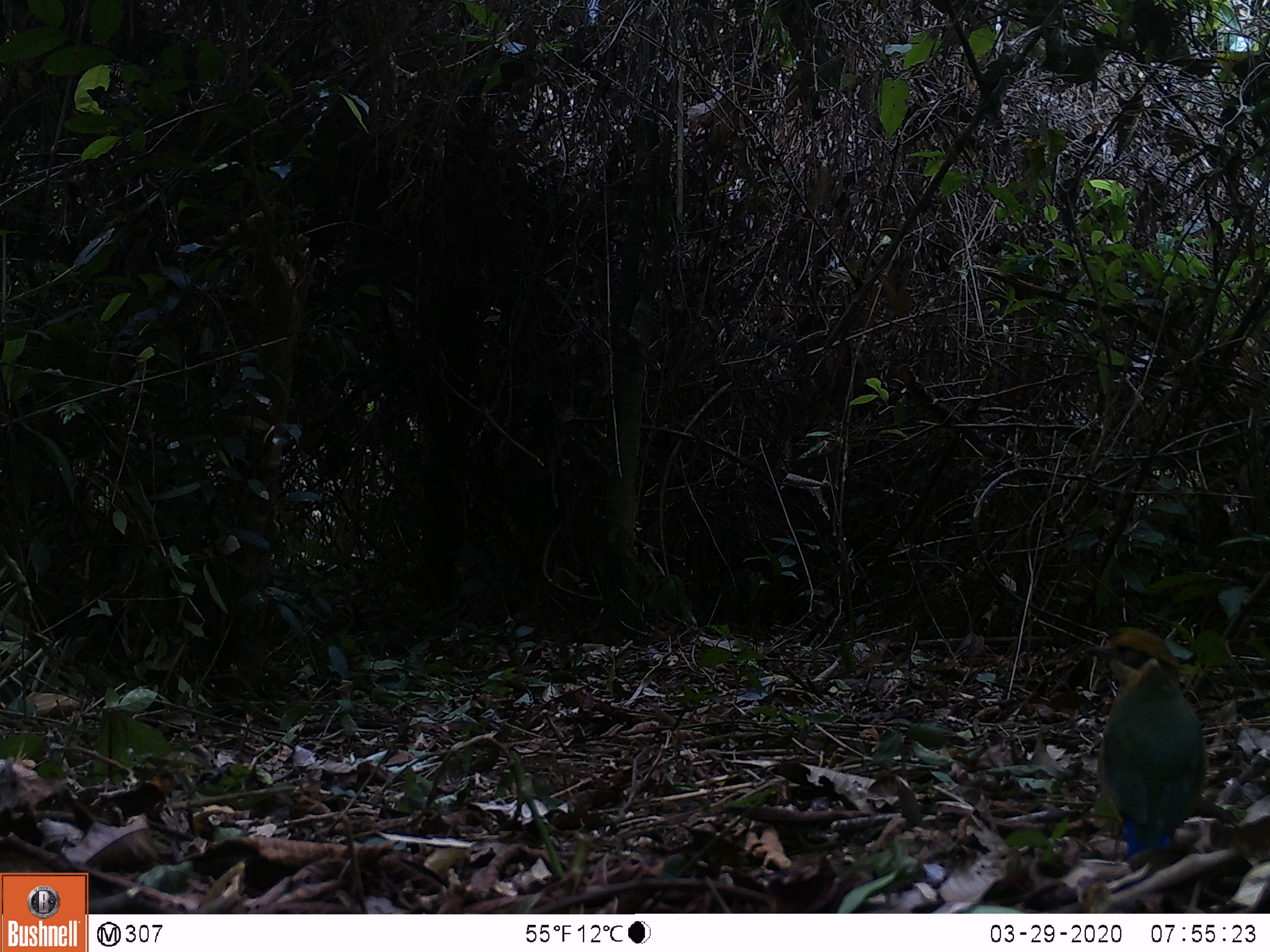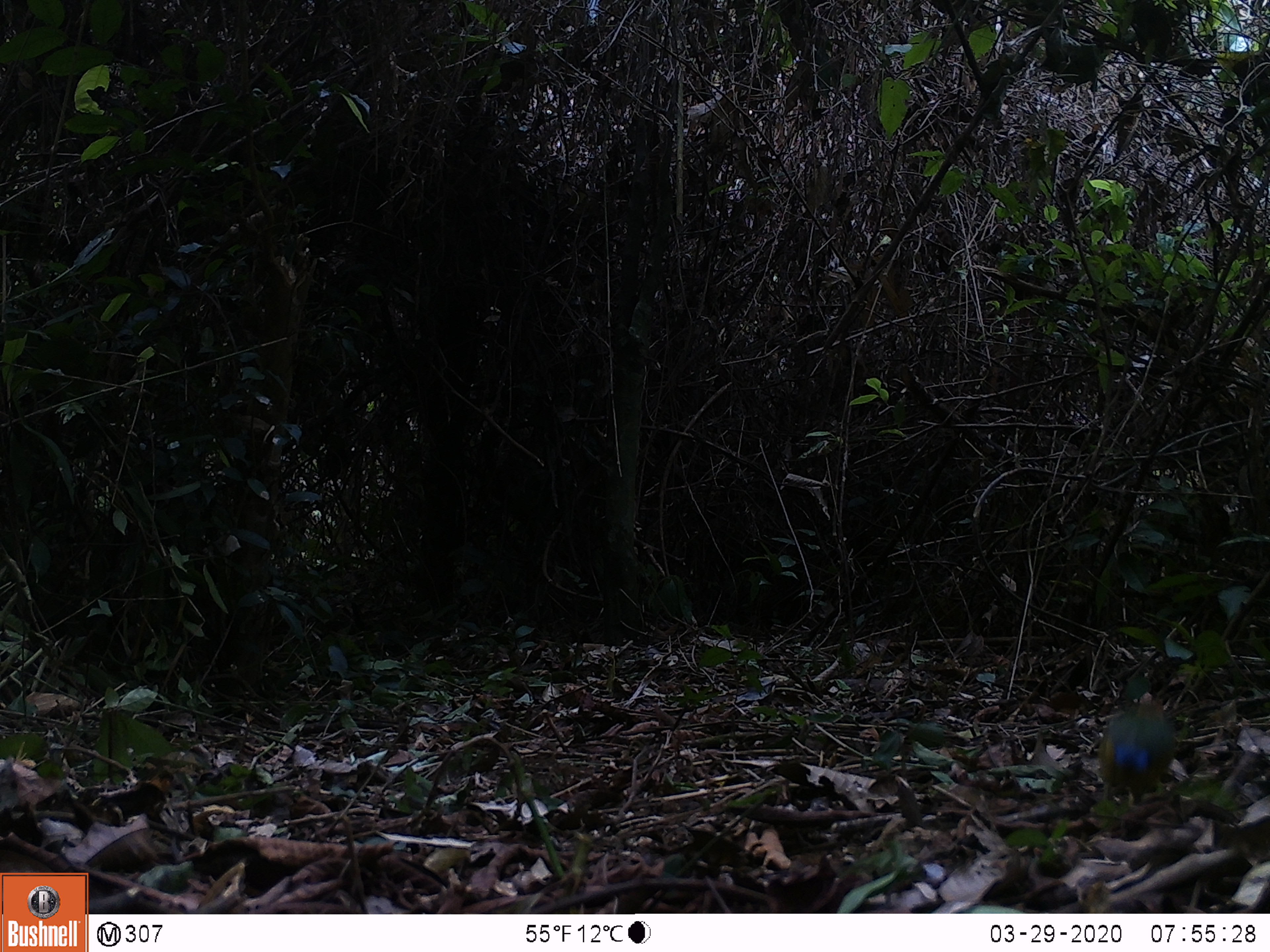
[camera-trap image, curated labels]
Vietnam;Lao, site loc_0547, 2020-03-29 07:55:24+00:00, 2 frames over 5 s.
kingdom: Animalia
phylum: Chordata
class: Aves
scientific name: Aves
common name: bird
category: unidentified bird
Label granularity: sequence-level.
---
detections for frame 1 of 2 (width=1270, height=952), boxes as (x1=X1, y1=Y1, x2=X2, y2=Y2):
unidentified bird: (x1=1082, y1=629, x2=1208, y2=863)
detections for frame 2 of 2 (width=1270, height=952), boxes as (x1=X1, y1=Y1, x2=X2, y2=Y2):
unidentified bird: (x1=1097, y1=691, x2=1175, y2=809)